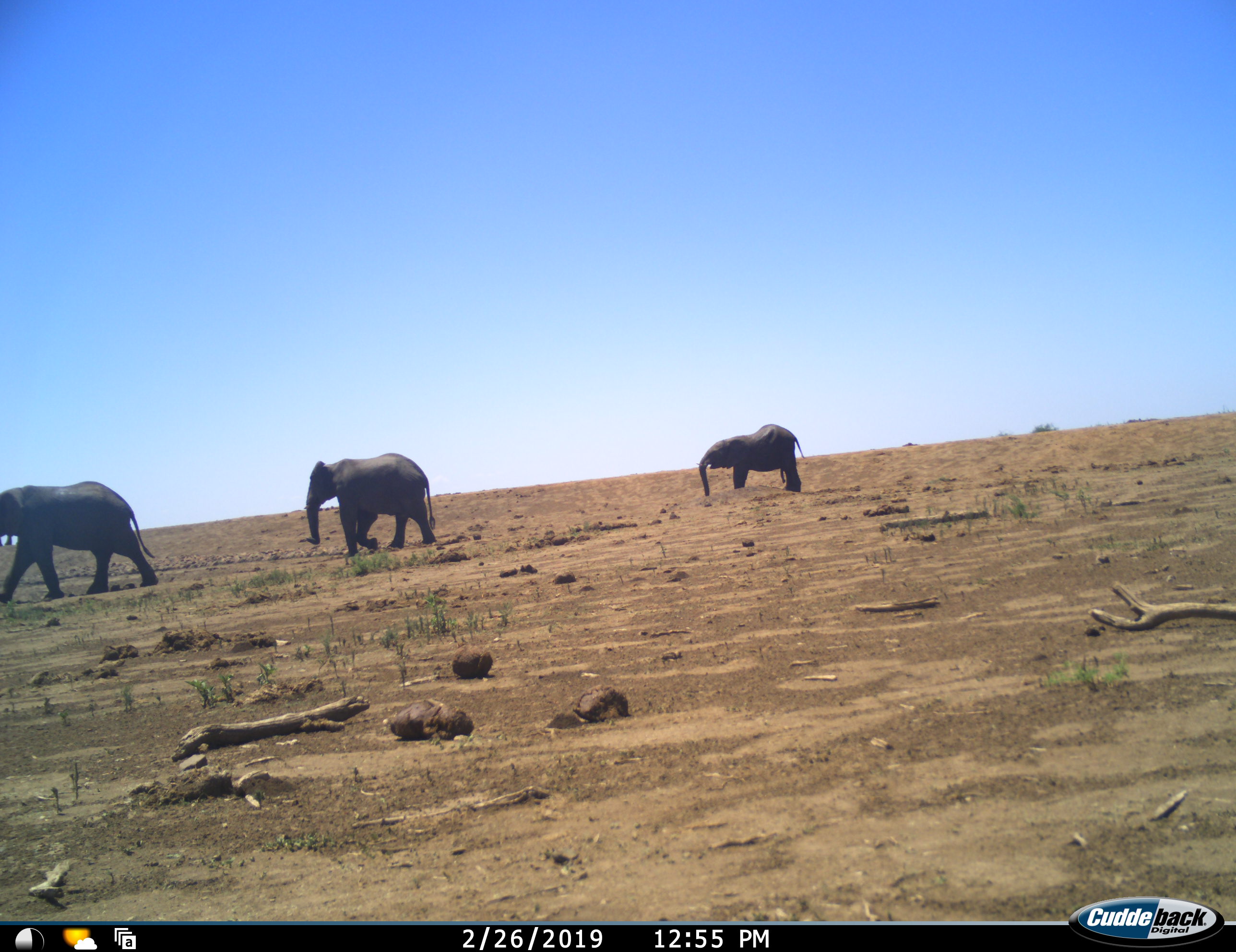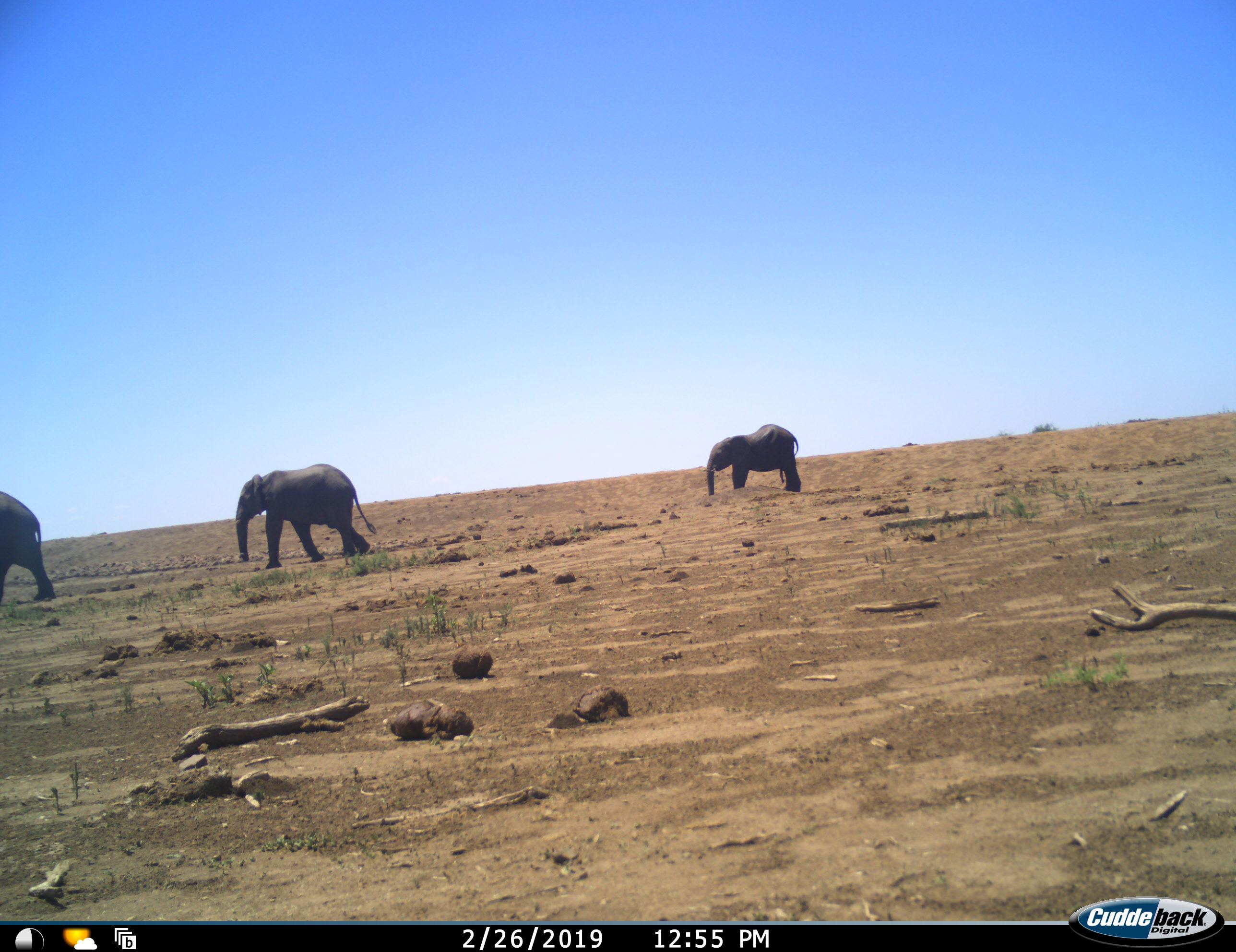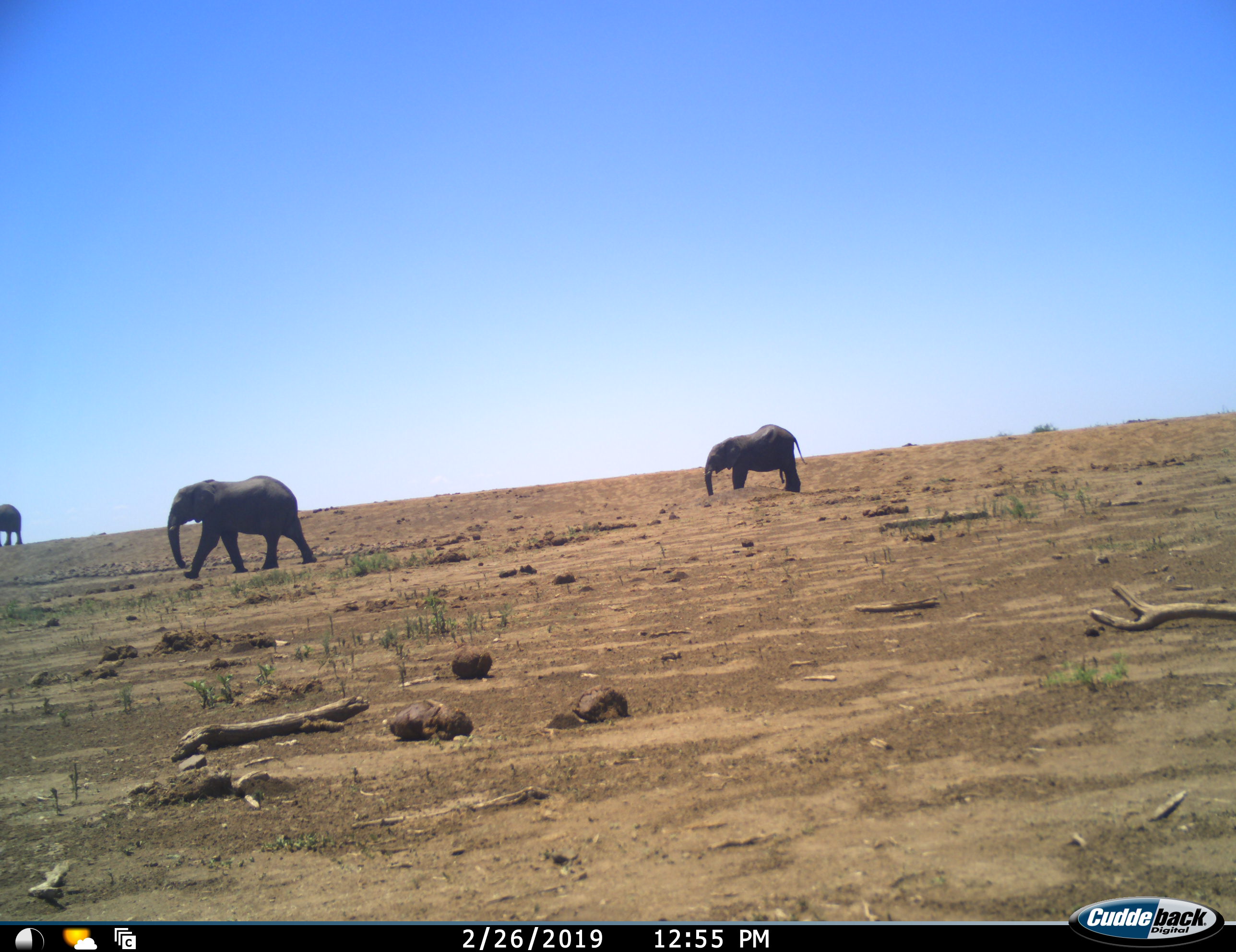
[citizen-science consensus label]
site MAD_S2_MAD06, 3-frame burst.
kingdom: Animalia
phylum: Chordata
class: Mammalia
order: Proboscidea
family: Elephantidae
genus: Loxodonta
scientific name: Loxodonta africana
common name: african bush elephant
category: elephant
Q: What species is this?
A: Elephant (african bush elephant) (Loxodonta africana).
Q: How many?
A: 3.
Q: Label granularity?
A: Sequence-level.